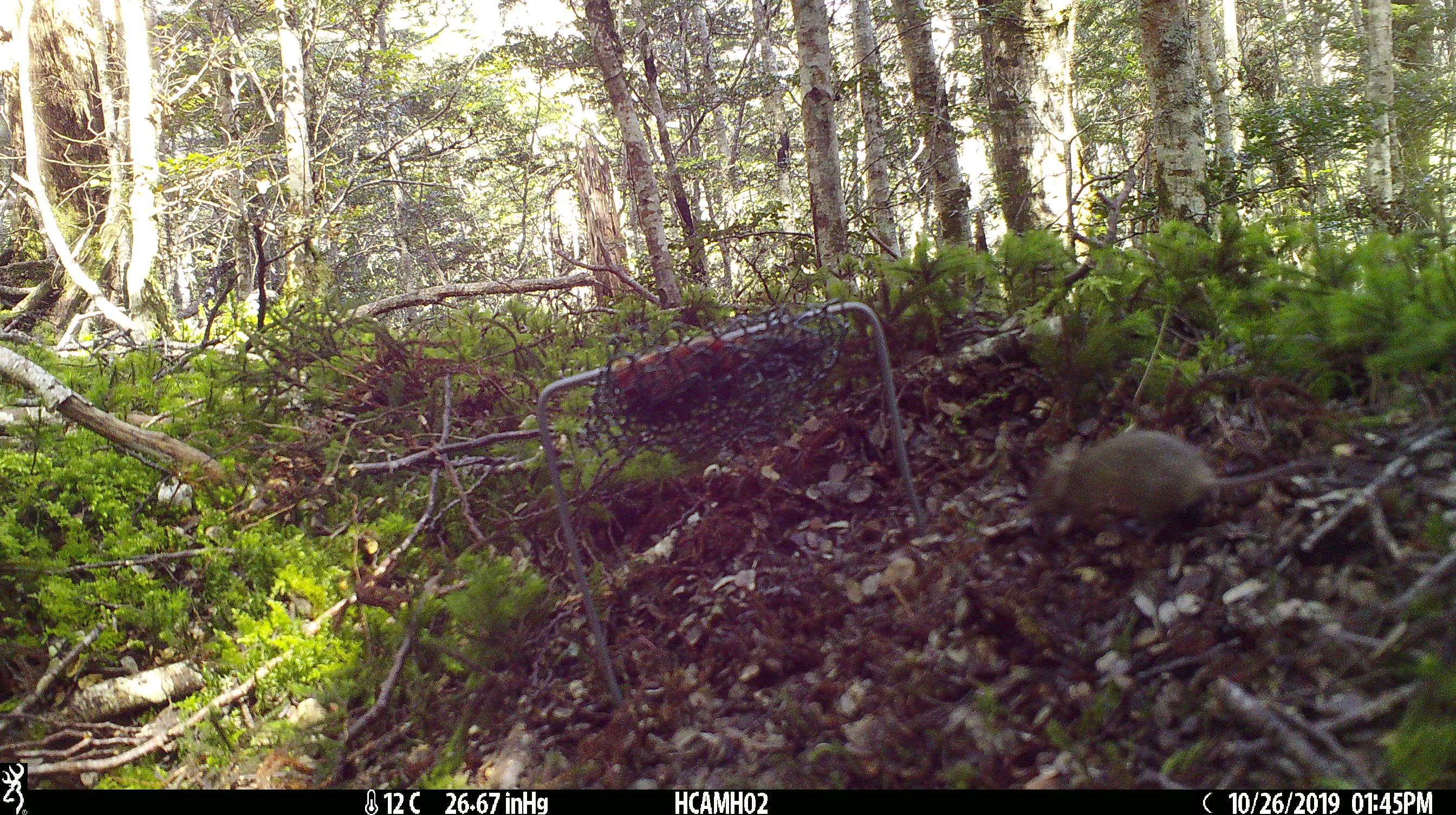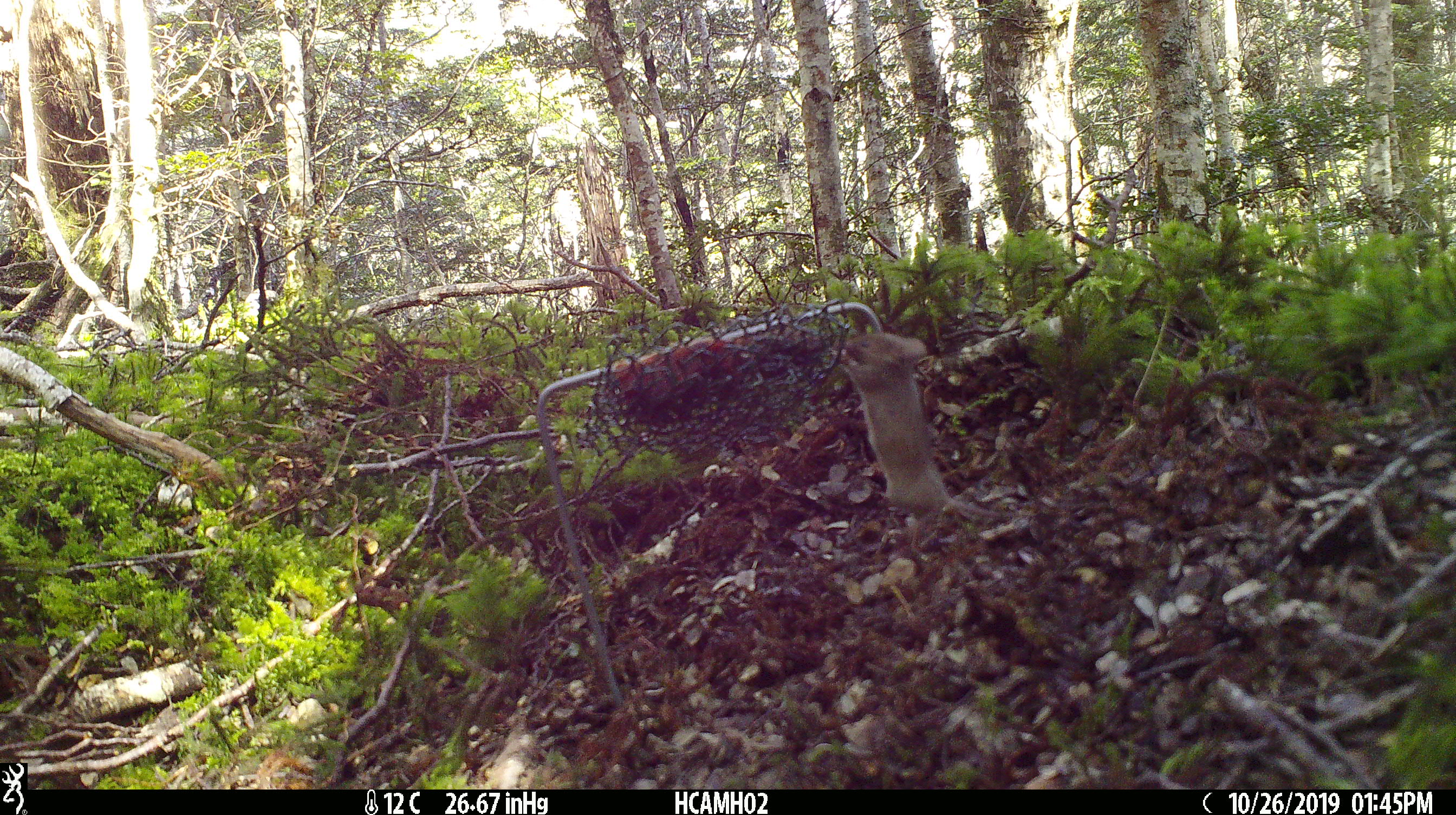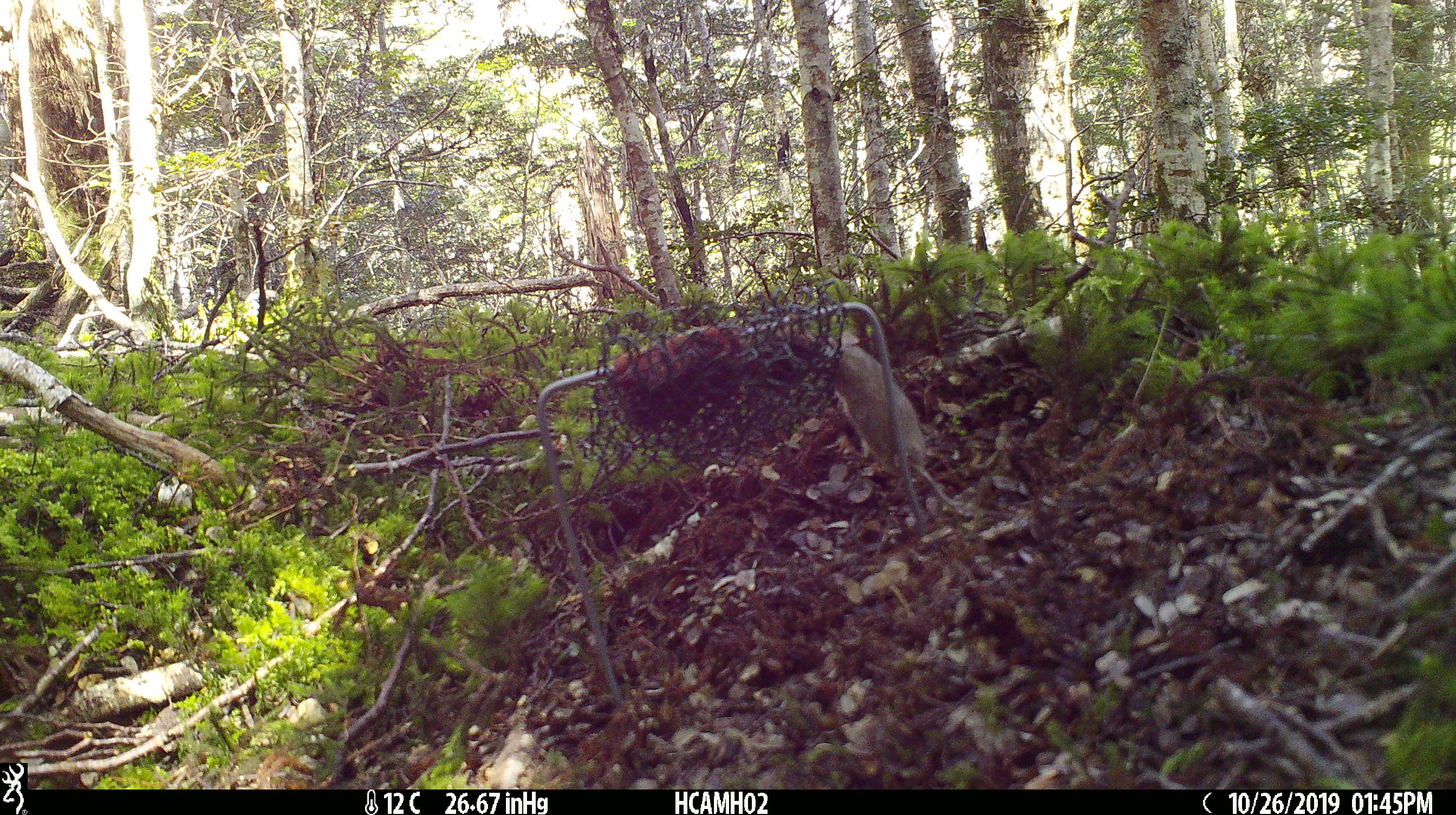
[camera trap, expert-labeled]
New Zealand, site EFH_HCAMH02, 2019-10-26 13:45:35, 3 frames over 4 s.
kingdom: Animalia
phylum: Chordata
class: Mammalia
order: Rodentia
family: Muridae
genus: Mus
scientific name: Mus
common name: mouse